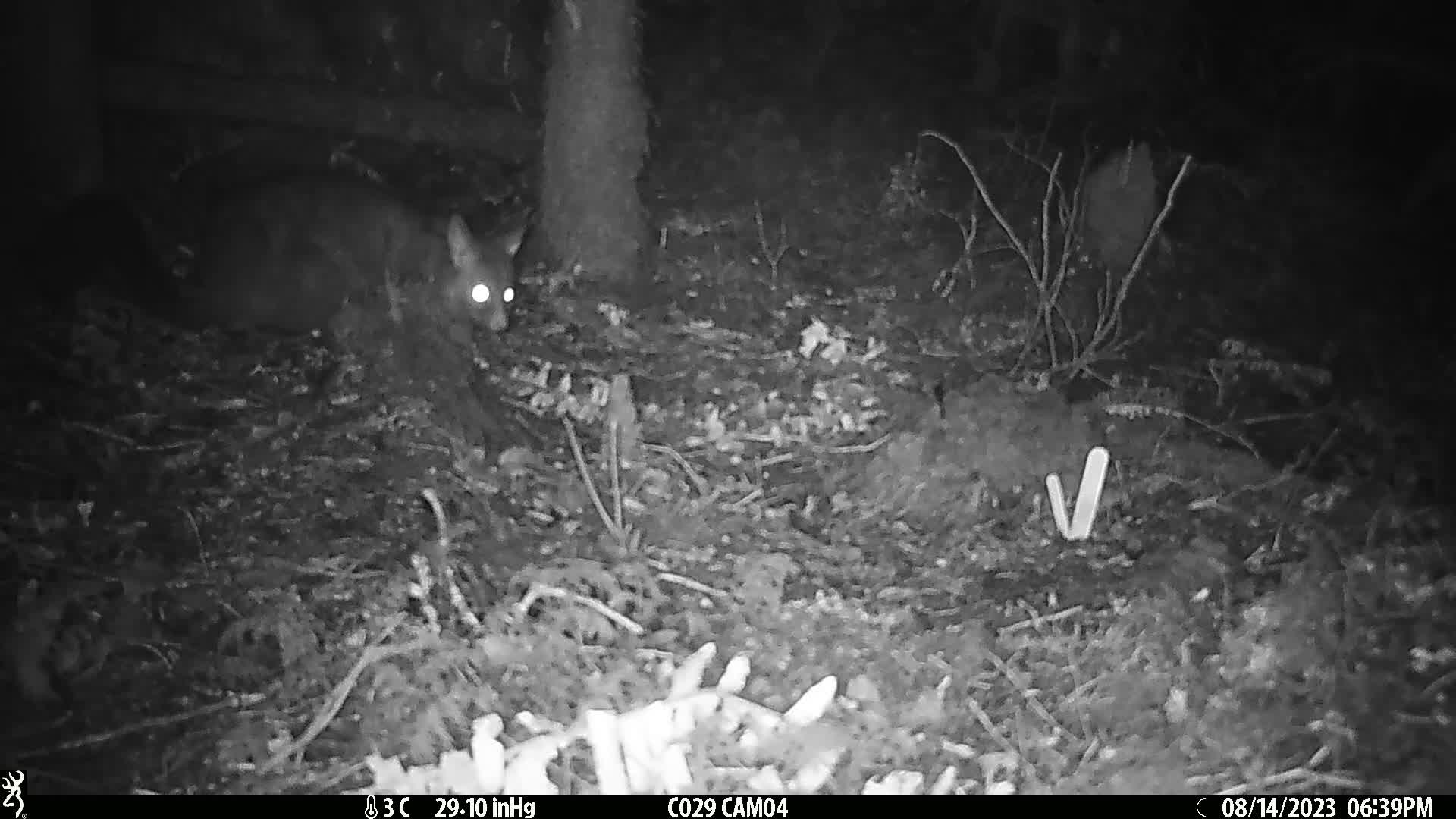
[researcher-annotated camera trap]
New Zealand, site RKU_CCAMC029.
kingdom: Animalia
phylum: Chordata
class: Mammalia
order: Diprotodontia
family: Phalangeridae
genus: Trichosurus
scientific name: Trichosurus vulpecula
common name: common brushtail possum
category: possum